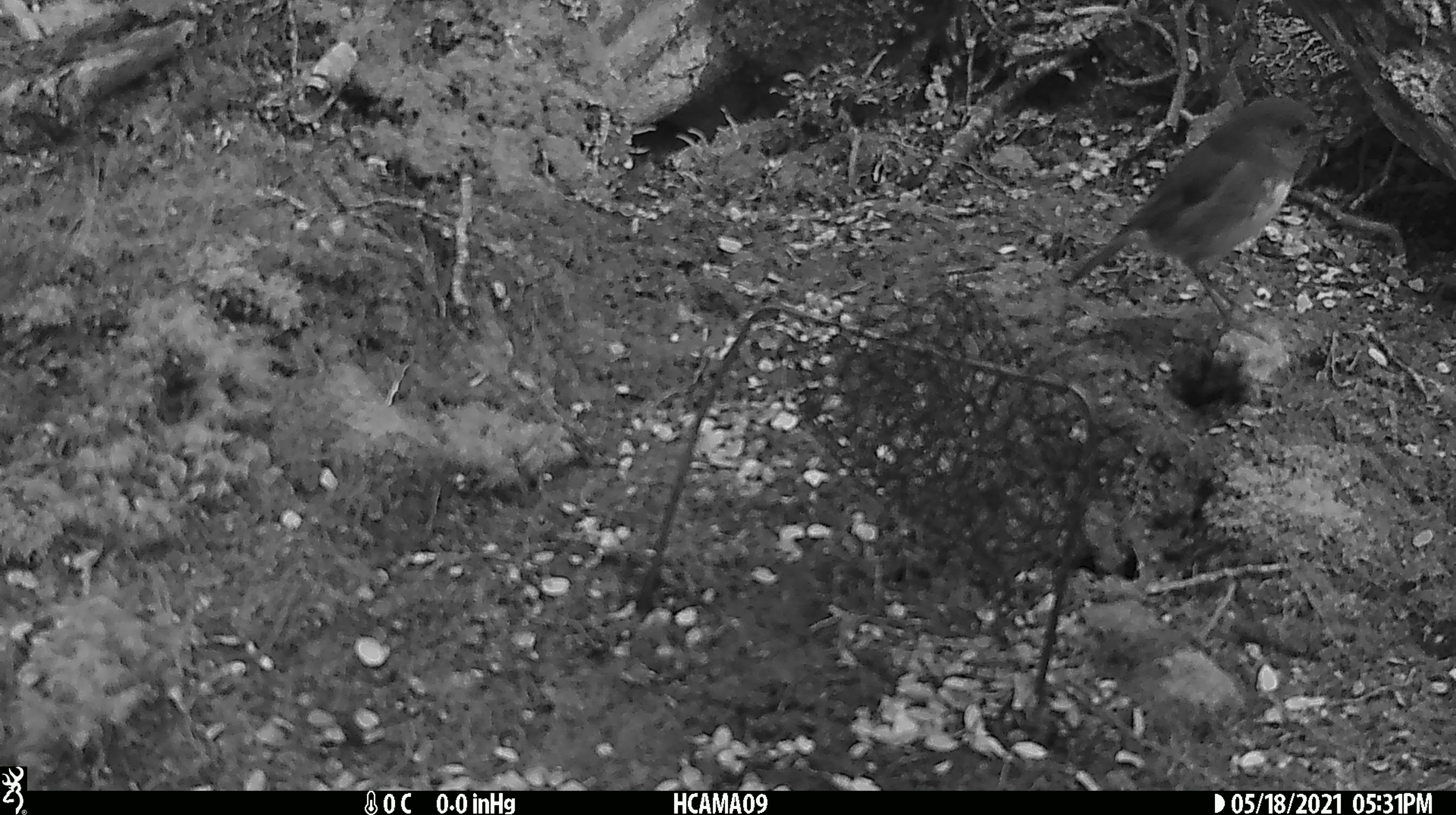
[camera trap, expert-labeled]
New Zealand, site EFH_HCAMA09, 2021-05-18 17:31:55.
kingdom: Animalia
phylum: Chordata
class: Aves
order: Passeriformes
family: Petroicidae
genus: Petroica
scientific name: Petroica australis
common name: new zealand robin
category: robin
Robin (new zealand robin) (Petroica australis).